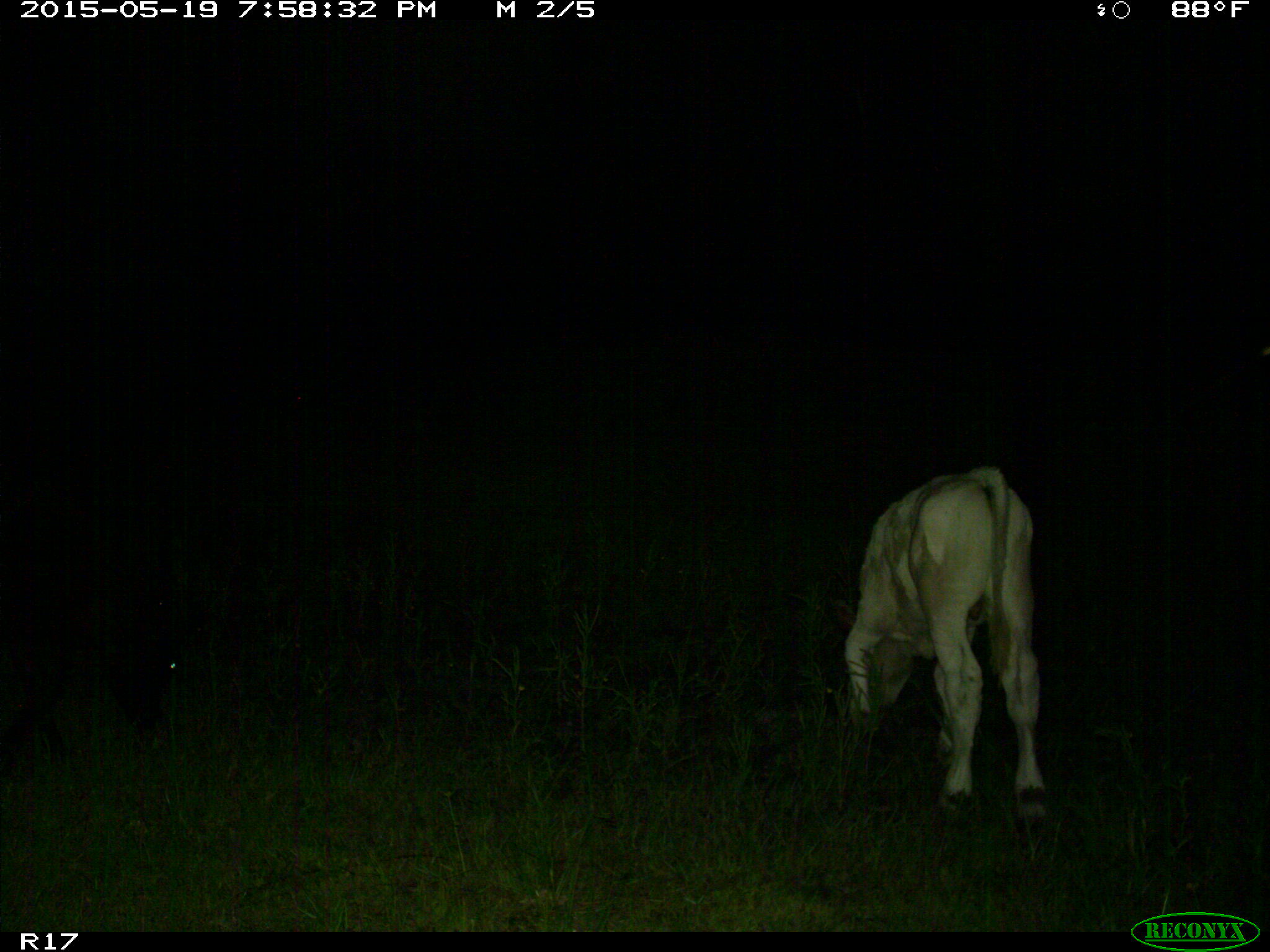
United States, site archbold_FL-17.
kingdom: Animalia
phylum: Chordata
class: Mammalia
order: Artiodactyla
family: Bovidae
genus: Bos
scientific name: Bos taurus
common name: domestic cow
Bos taurus (domestic cow).